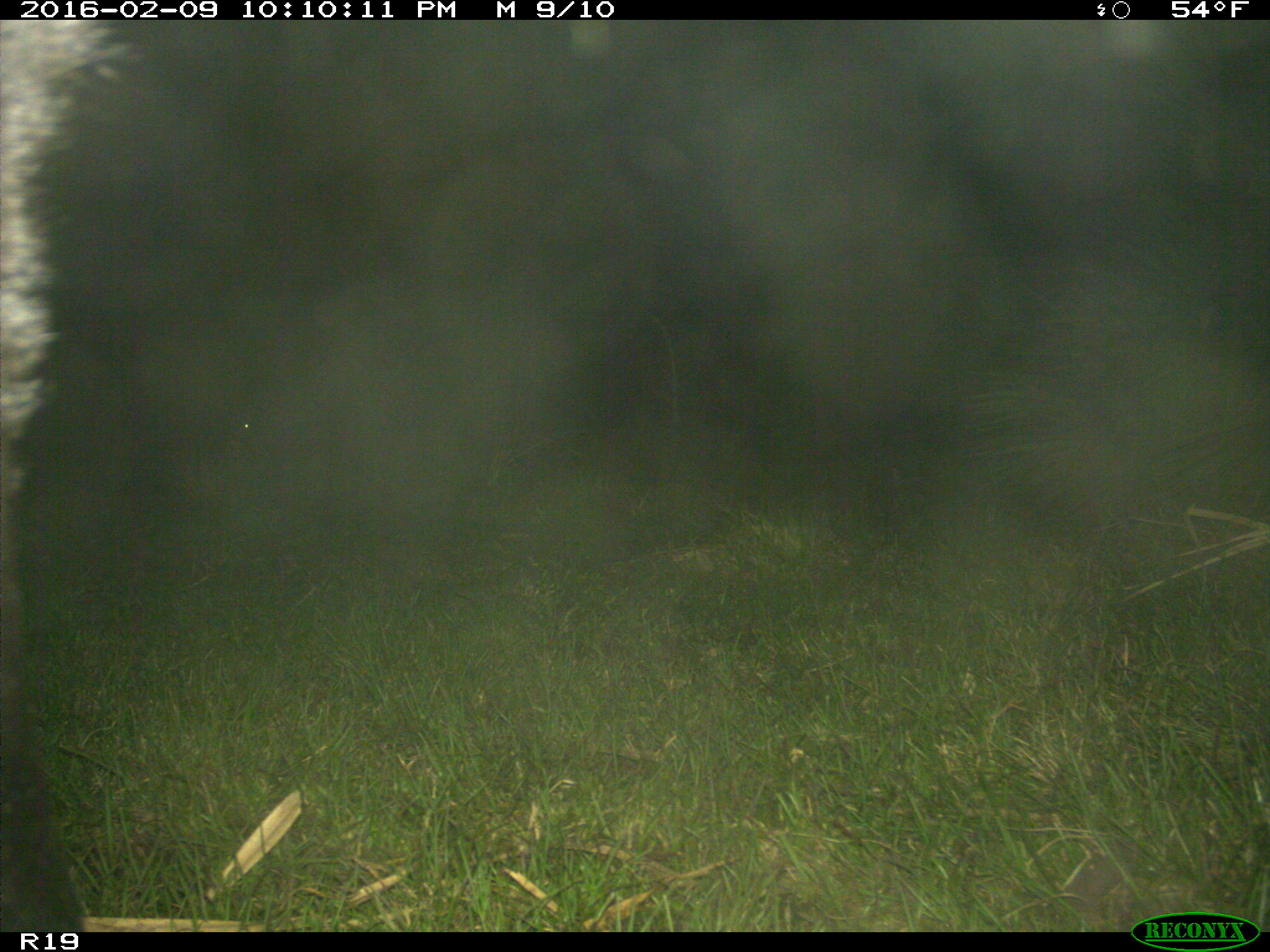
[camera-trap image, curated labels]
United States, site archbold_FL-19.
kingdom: Animalia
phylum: Chordata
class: Mammalia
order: Artiodactyla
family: Bovidae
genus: Bos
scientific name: Bos taurus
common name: domestic cow